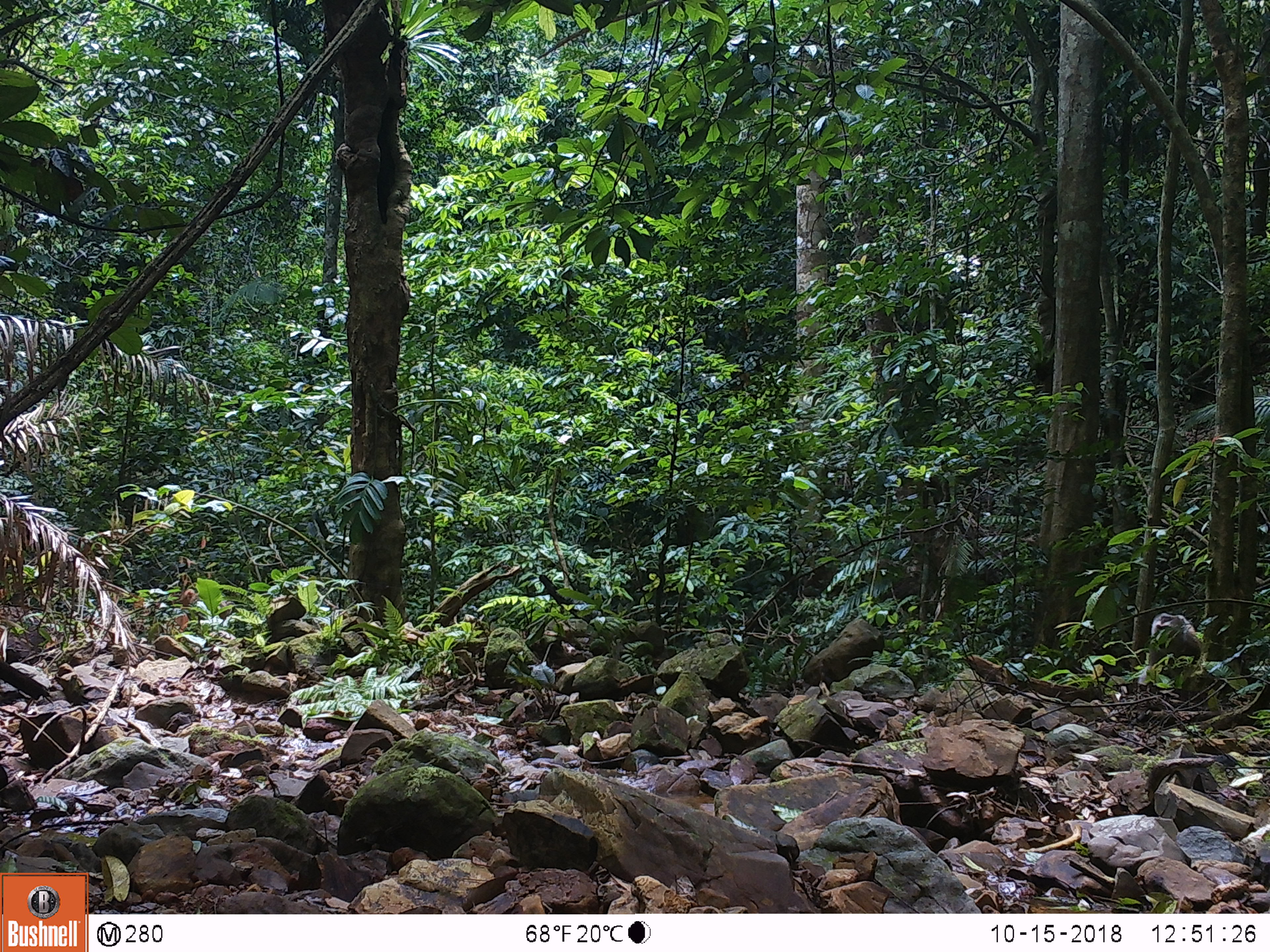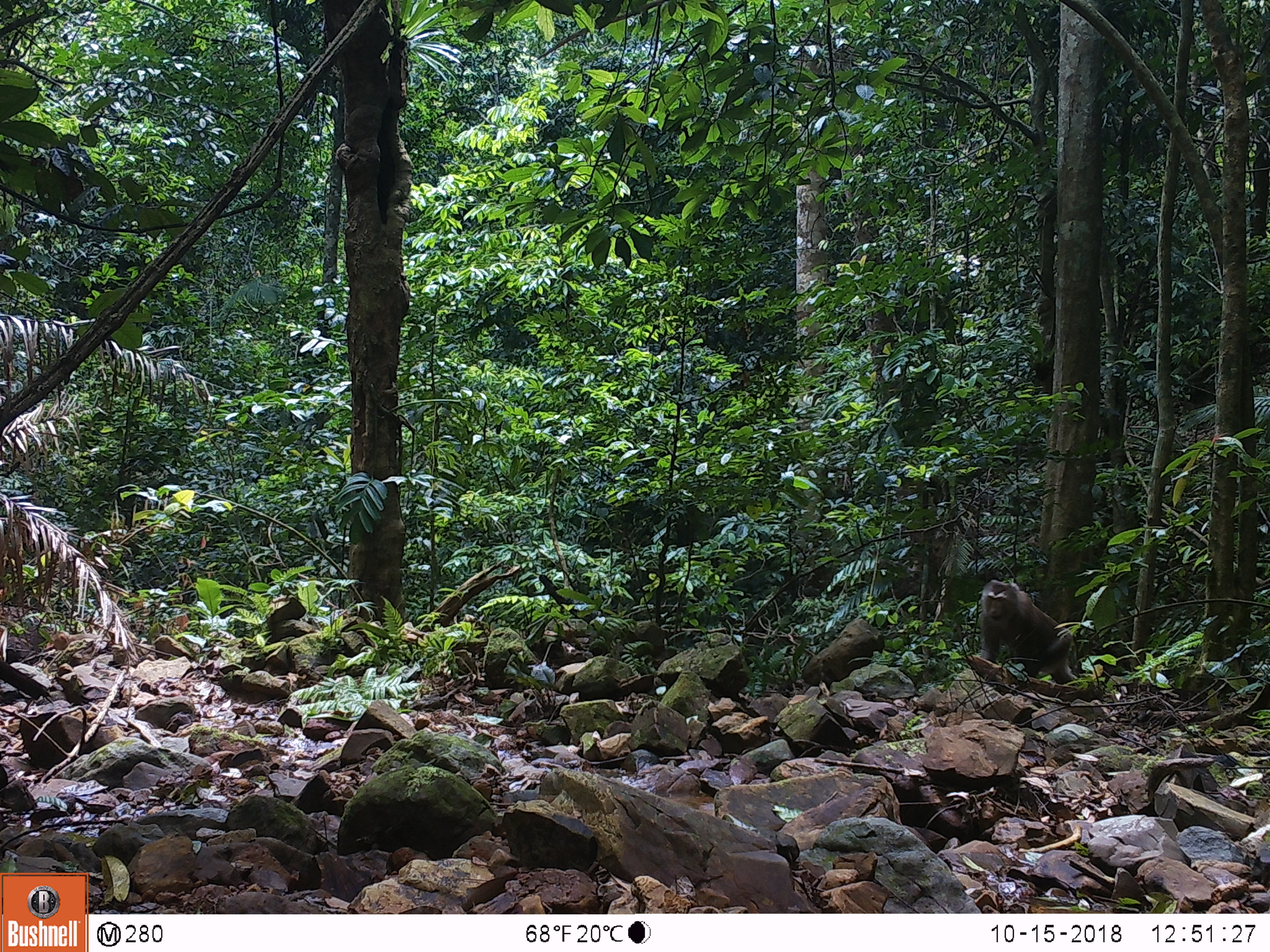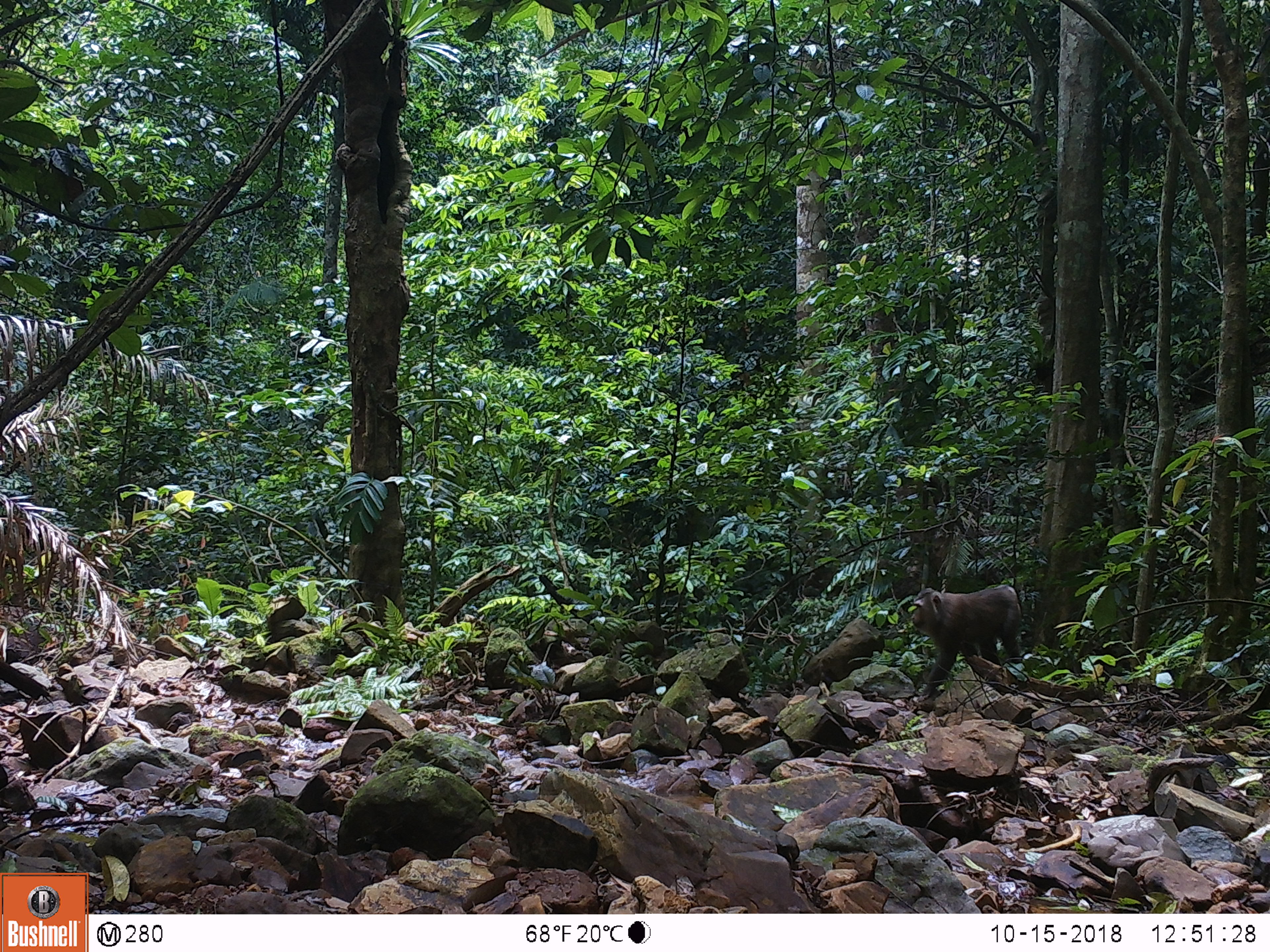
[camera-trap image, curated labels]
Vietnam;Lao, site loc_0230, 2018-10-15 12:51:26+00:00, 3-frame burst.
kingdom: Animalia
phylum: Chordata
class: Mammalia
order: Primates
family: Cercopithecidae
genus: Macaca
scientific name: Macaca nemestrina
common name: pig-tailed macaque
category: pig tailed macaque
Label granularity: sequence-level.